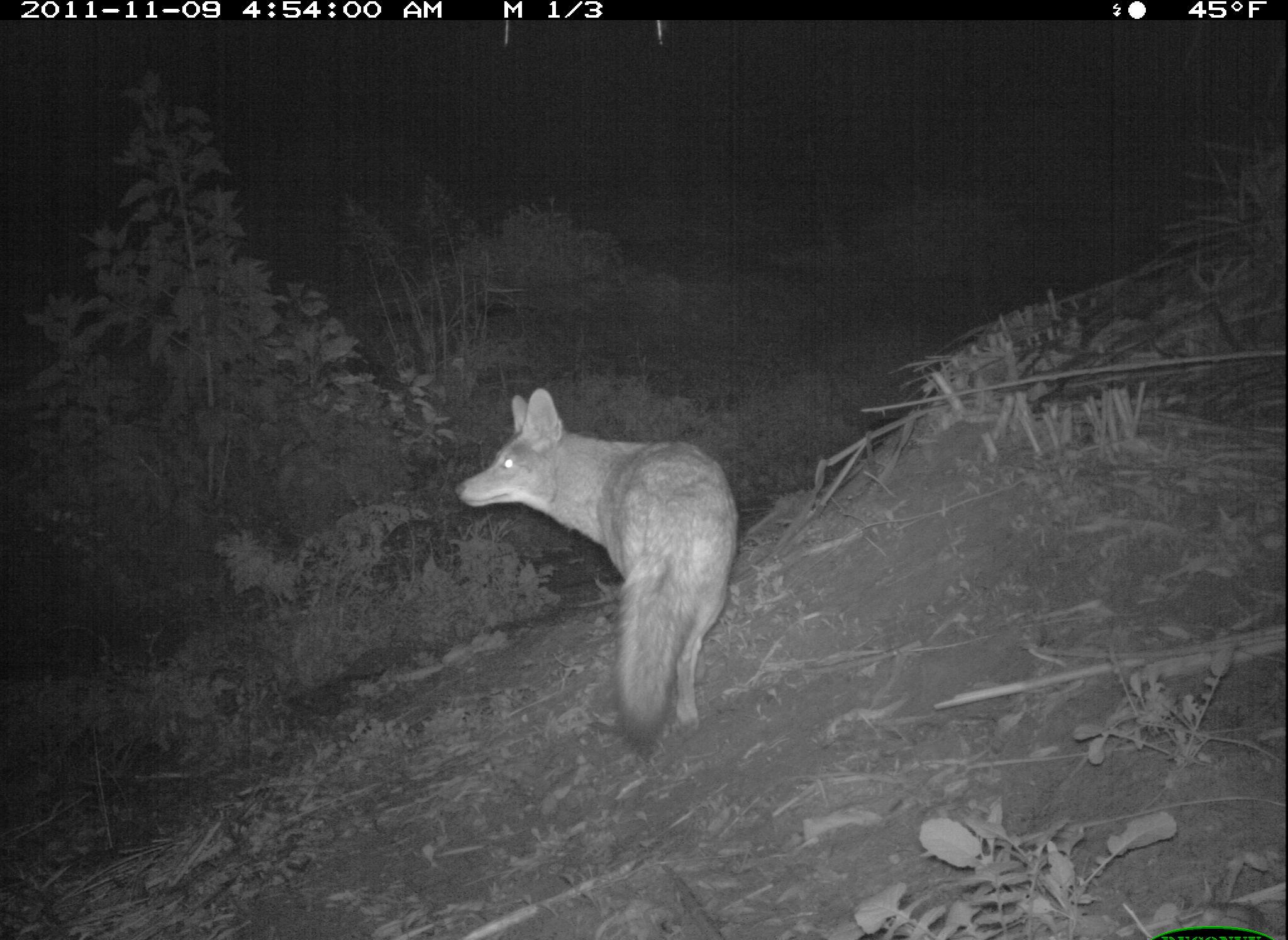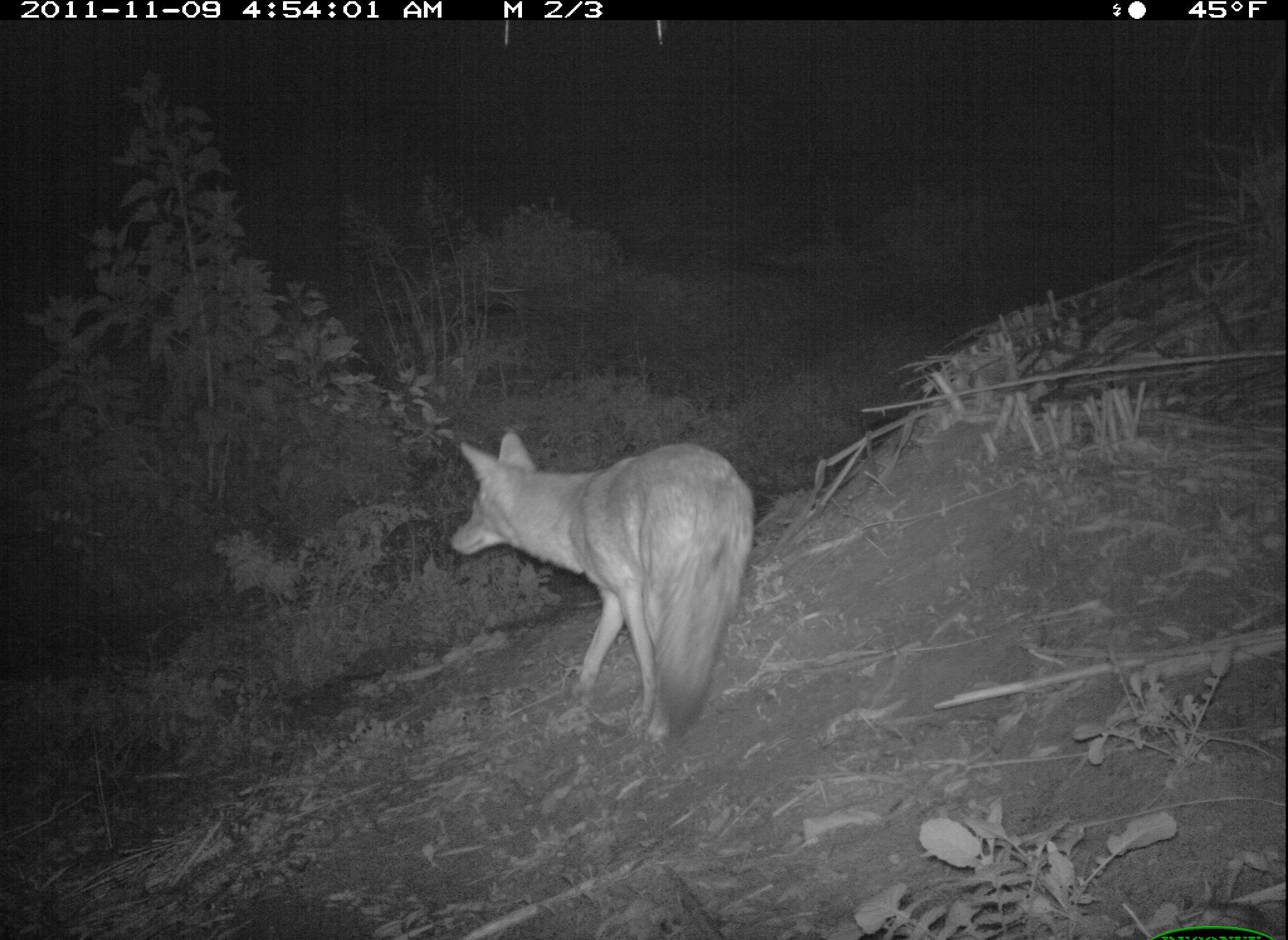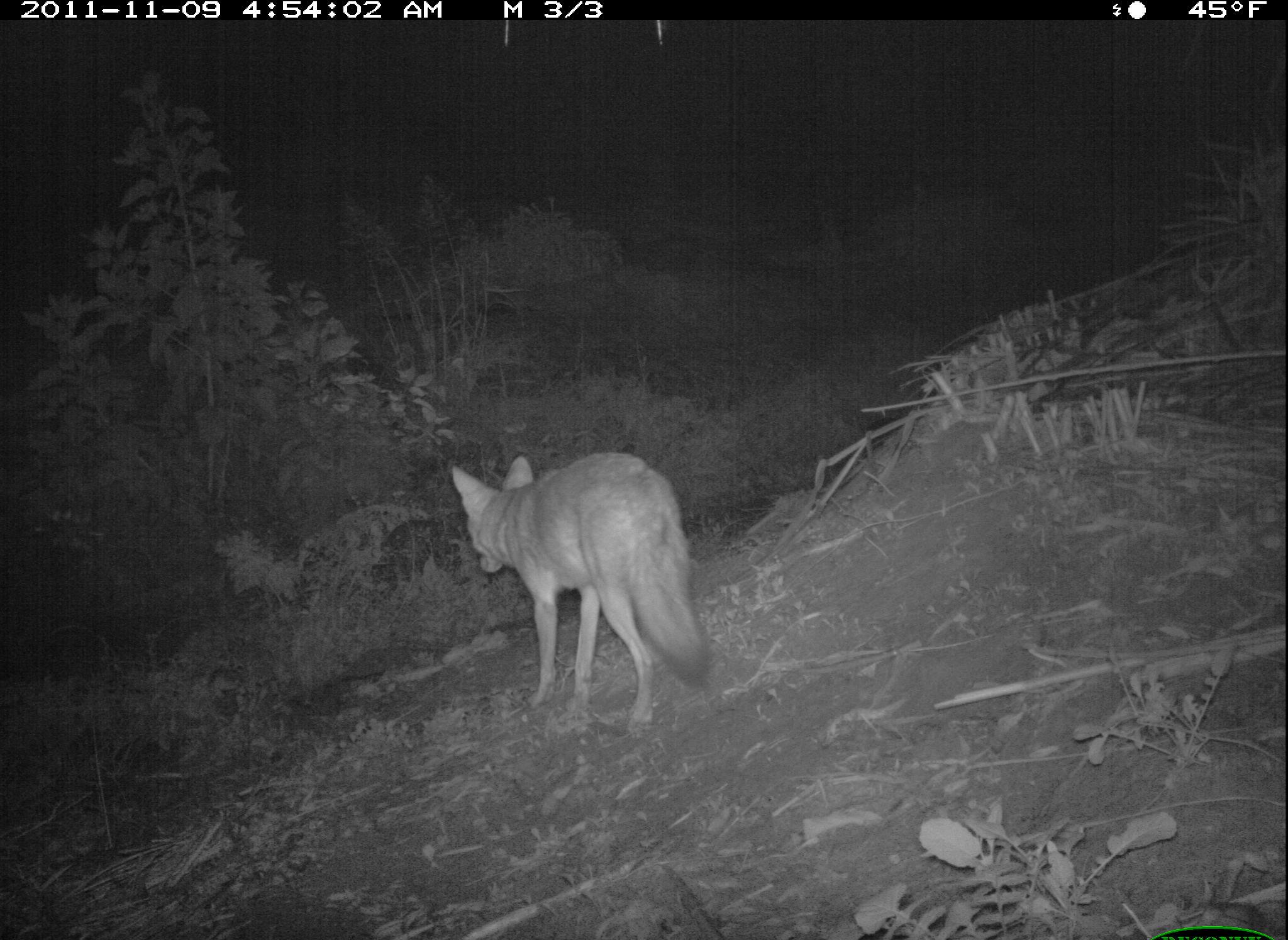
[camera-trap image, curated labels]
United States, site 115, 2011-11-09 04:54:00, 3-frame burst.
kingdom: Animalia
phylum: Chordata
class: Mammalia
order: Carnivora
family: Canidae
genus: Canis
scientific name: Canis latrans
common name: coyote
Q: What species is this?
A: Coyote (Canis latrans).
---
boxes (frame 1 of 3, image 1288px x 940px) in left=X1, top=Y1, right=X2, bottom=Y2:
coyote: left=446, top=379, right=752, bottom=777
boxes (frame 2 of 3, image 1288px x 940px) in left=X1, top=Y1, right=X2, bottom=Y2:
coyote: left=438, top=416, right=770, bottom=752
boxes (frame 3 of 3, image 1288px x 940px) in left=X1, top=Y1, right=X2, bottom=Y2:
coyote: left=443, top=428, right=739, bottom=733